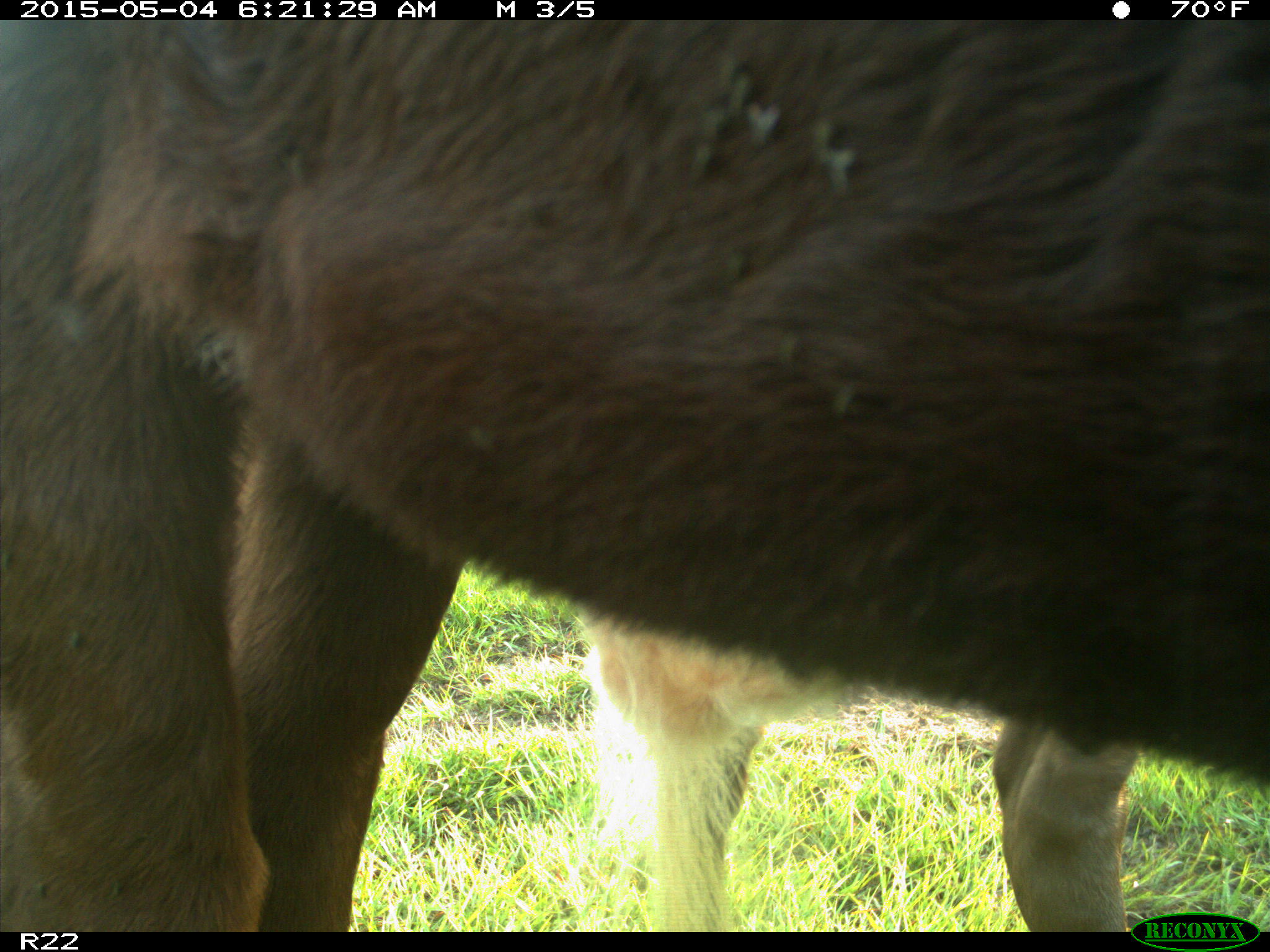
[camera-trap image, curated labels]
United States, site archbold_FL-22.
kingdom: Animalia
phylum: Chordata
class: Mammalia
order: Artiodactyla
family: Bovidae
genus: Bos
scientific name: Bos taurus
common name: domestic cow